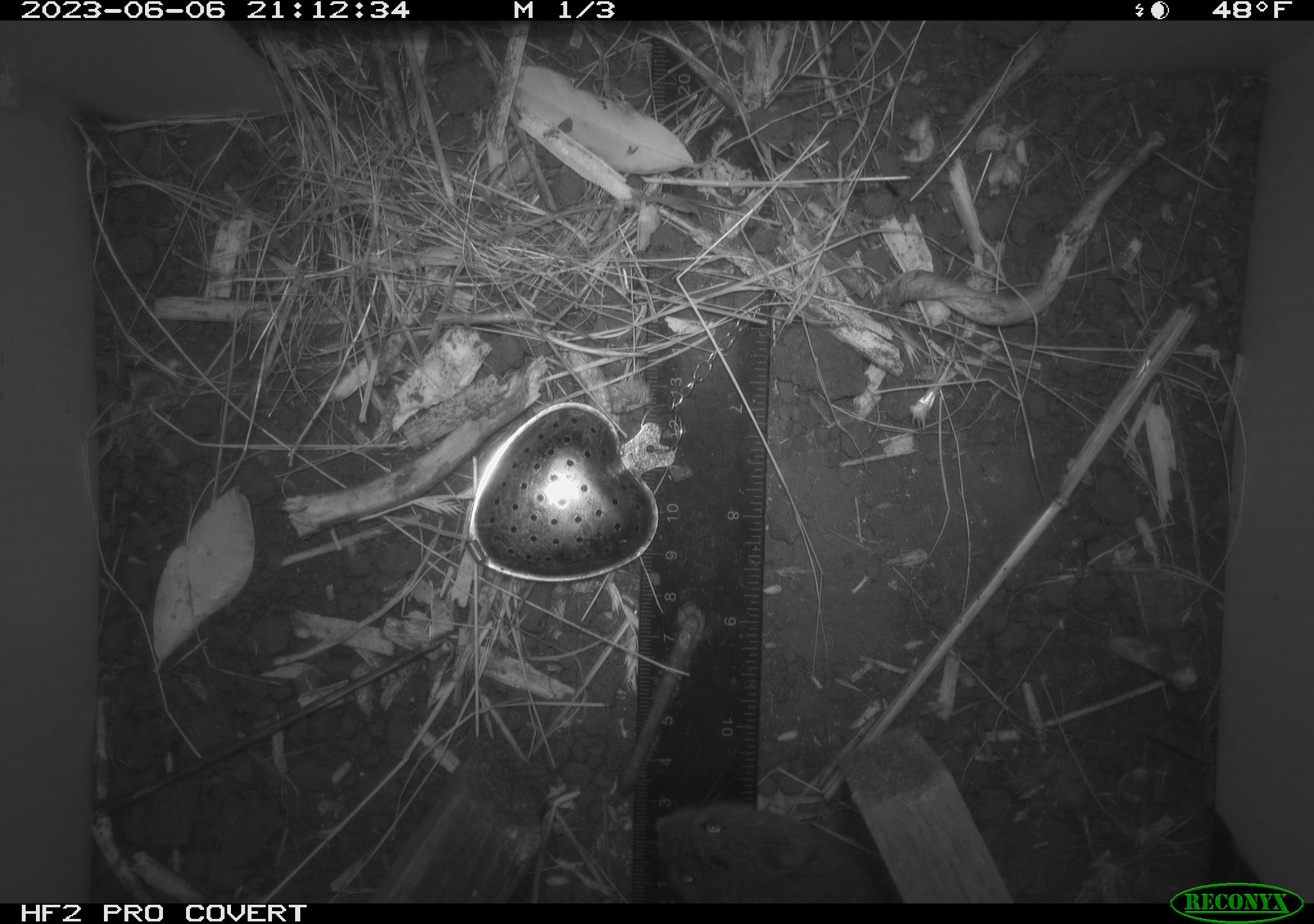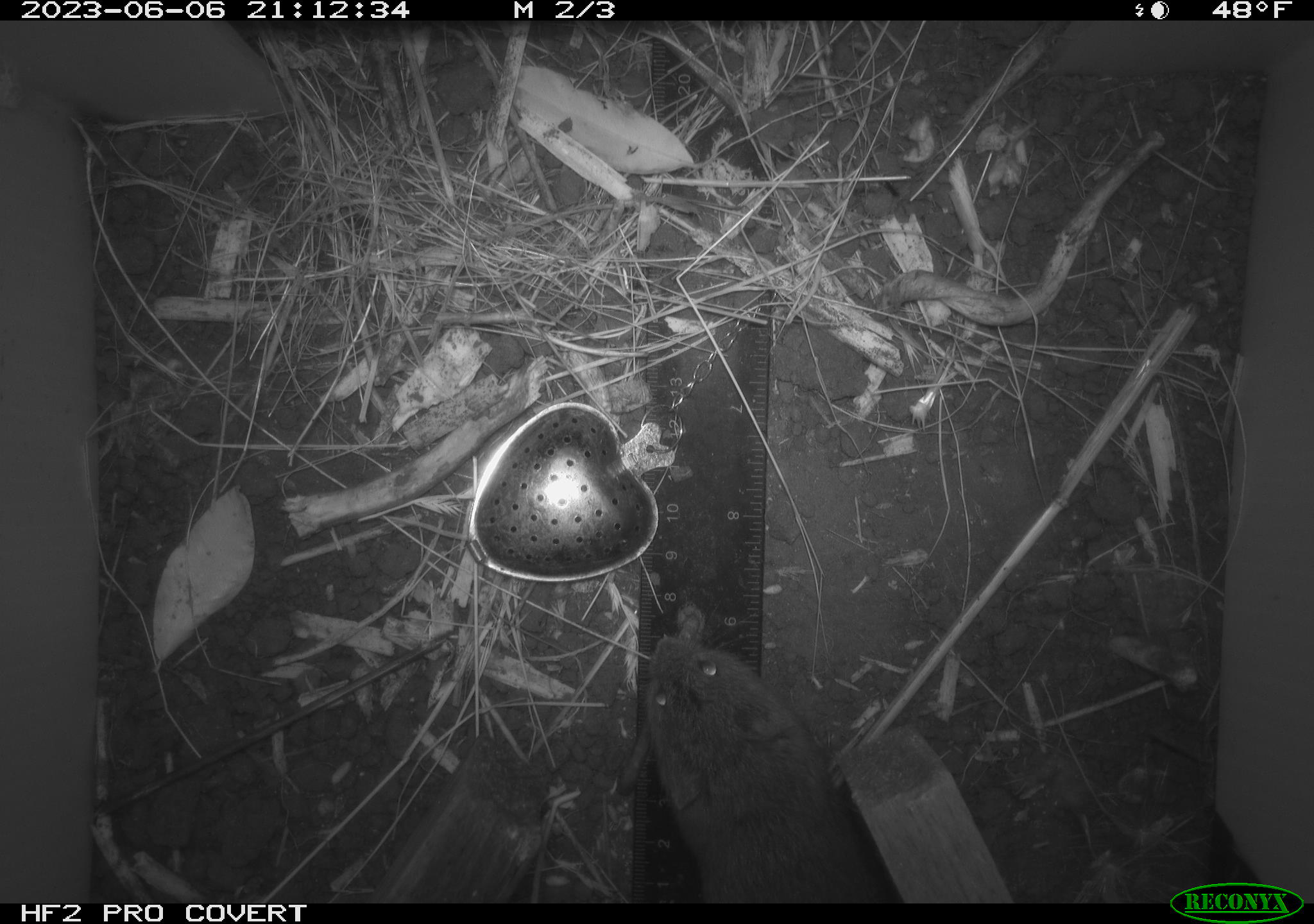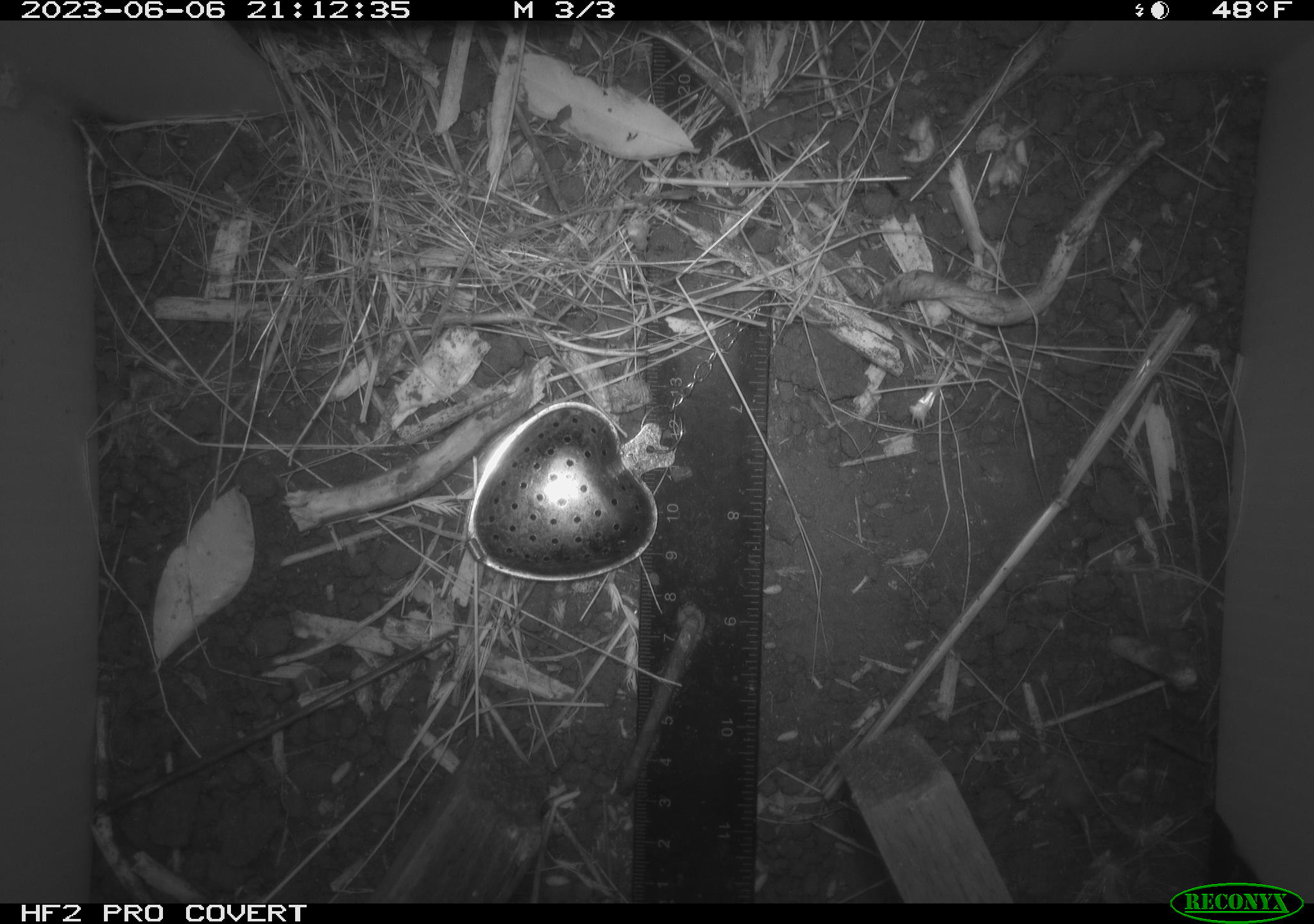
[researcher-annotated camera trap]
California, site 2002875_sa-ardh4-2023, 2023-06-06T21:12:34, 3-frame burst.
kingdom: Animalia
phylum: Chordata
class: Mammalia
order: Rodentia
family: Cricetidae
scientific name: Arvicolinae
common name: voles, lemmings, and muskrats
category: arvicolinae subfamily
Arvicolinae subfamily (voles, lemmings, and muskrats) (Arvicolinae).